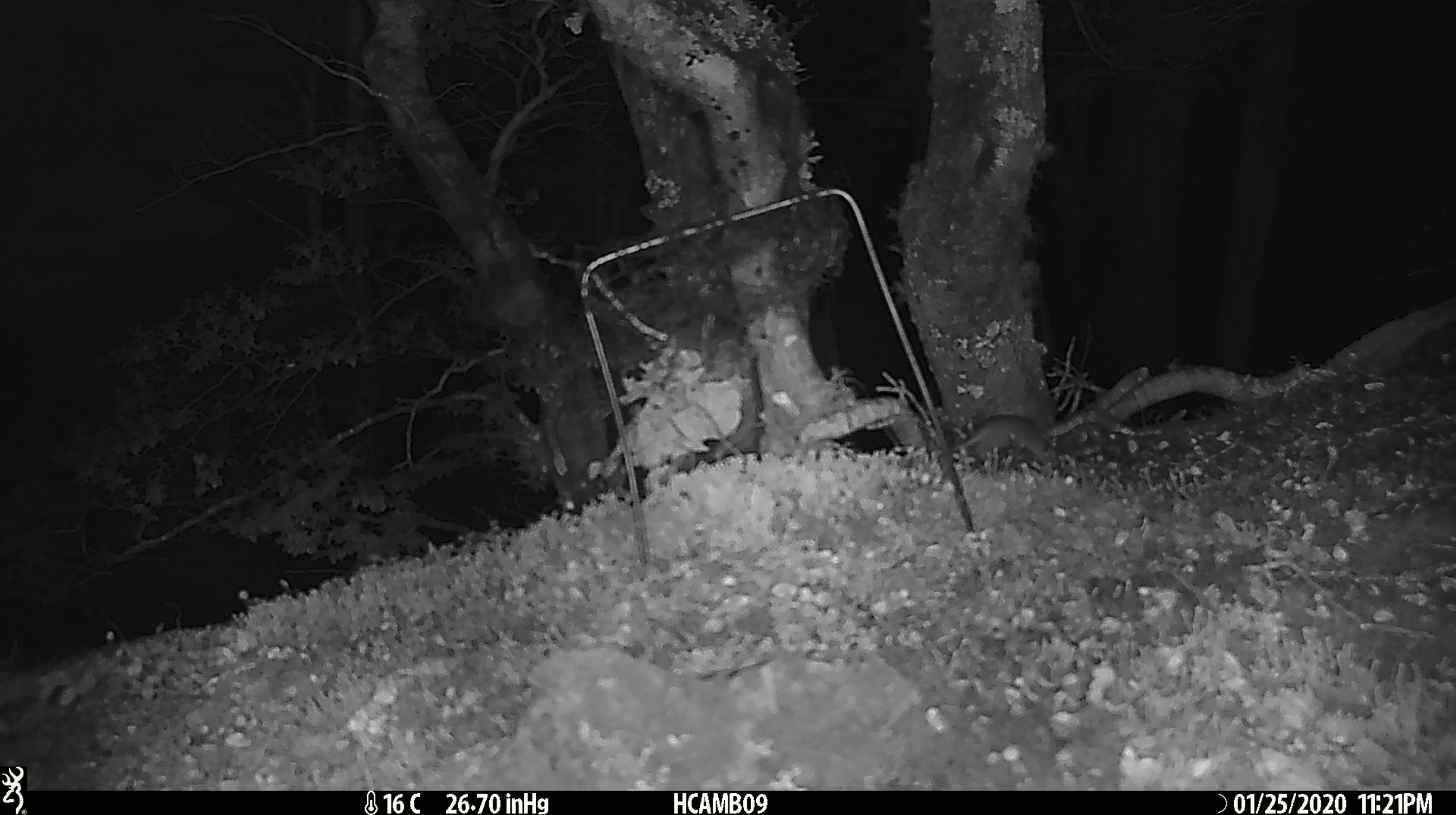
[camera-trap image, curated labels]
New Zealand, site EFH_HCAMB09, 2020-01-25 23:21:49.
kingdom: Animalia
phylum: Chordata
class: Mammalia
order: Rodentia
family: Muridae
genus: Mus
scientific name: Mus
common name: mouse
Mouse (Mus).